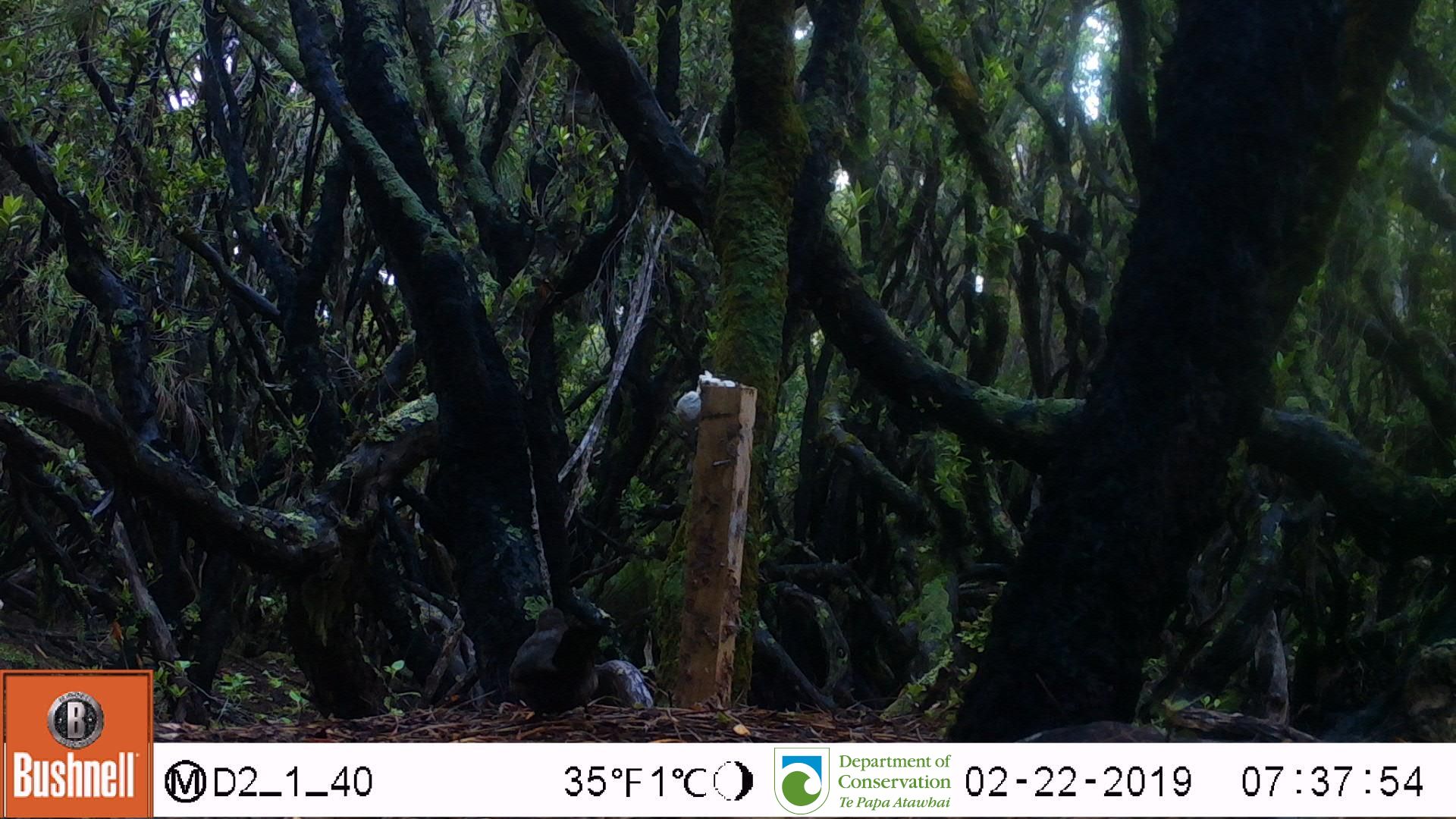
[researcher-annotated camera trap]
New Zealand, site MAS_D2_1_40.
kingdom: Animalia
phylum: Chordata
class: Aves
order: Passeriformes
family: Turdidae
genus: Turdus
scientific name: Turdus merula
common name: eurasian blackbird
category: blackbird